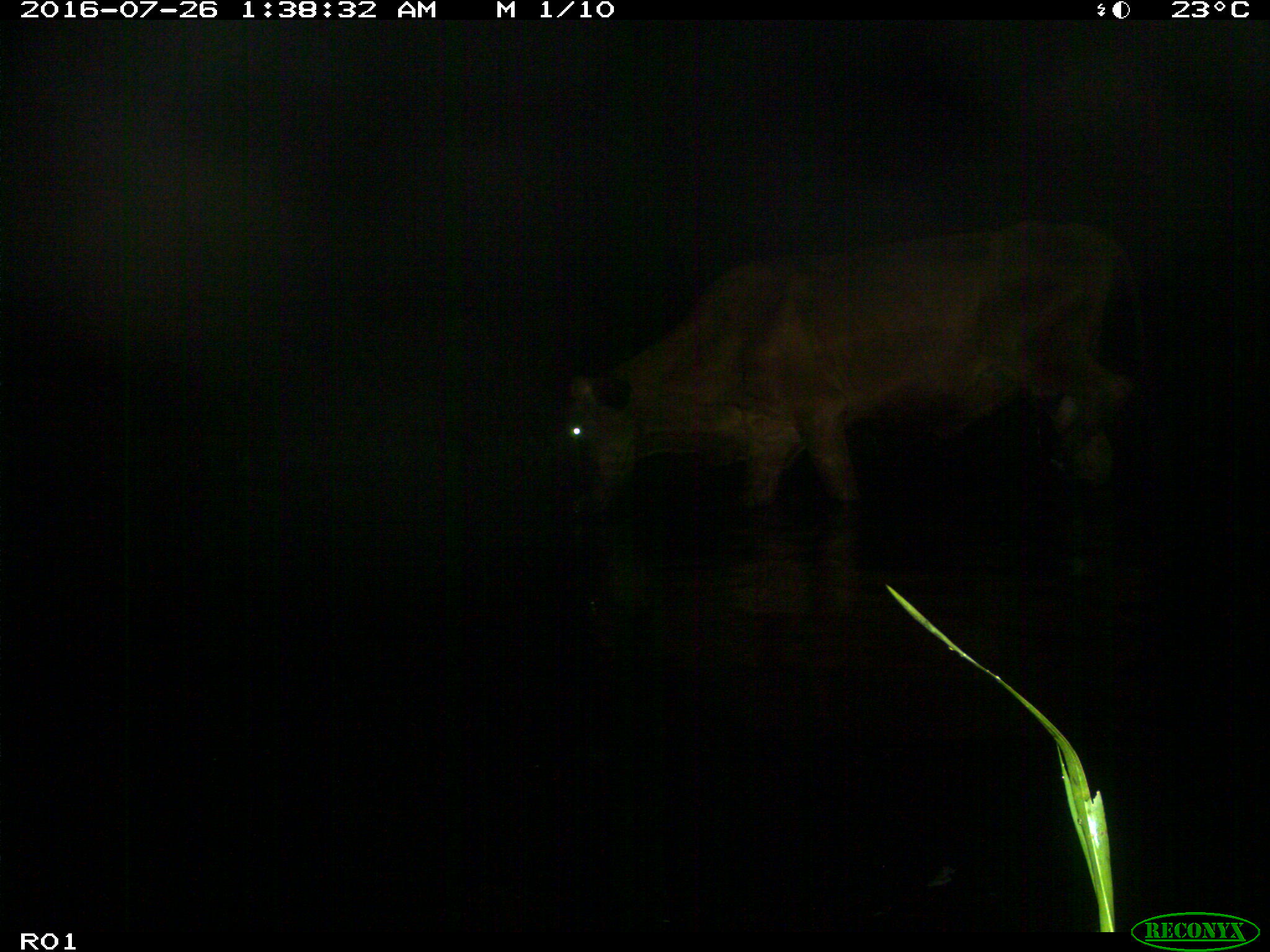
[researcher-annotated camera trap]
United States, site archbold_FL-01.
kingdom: Animalia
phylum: Chordata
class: Mammalia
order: Artiodactyla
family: Bovidae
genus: Bos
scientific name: Bos taurus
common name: domestic cow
Bos taurus (domestic cow).